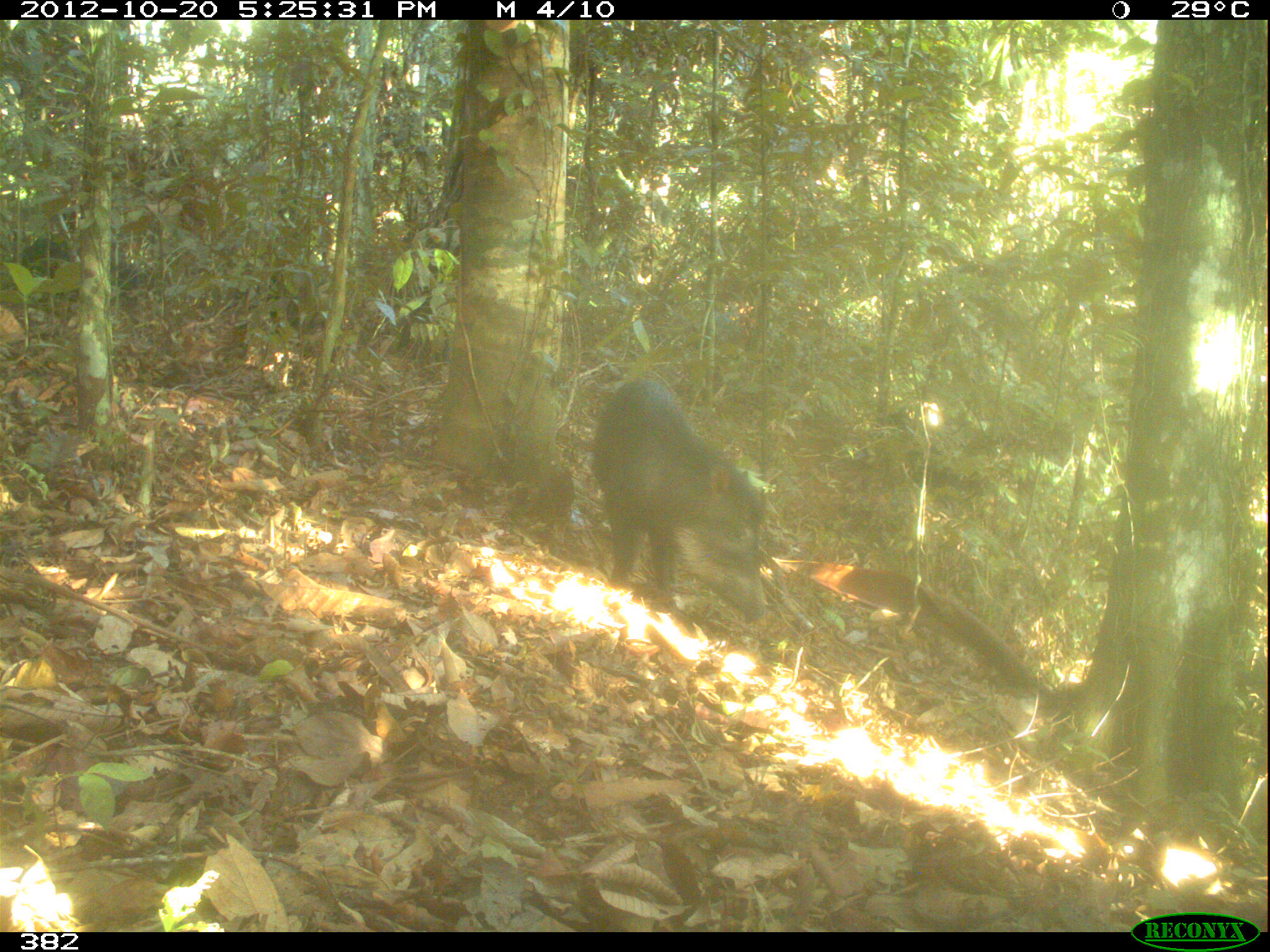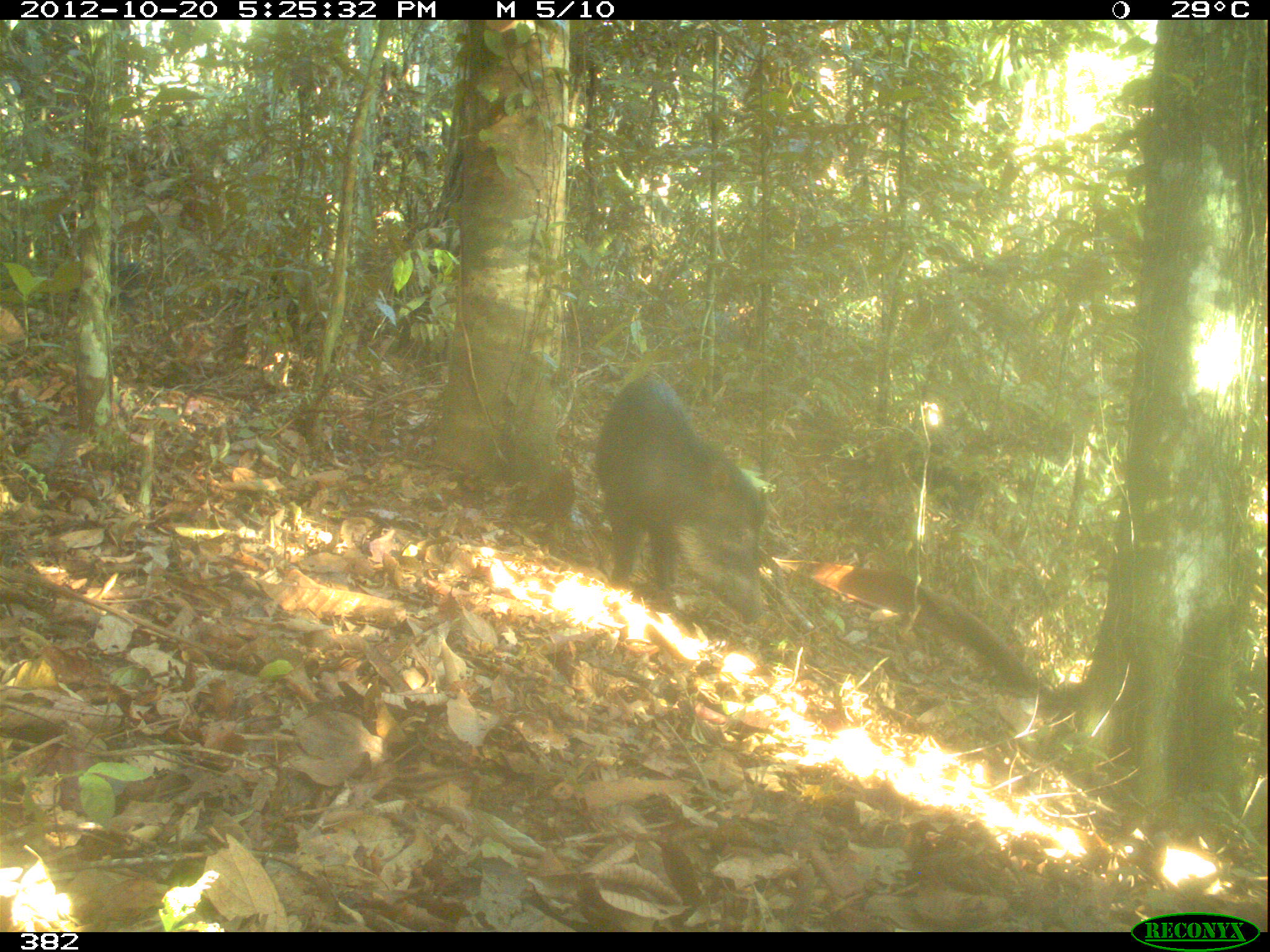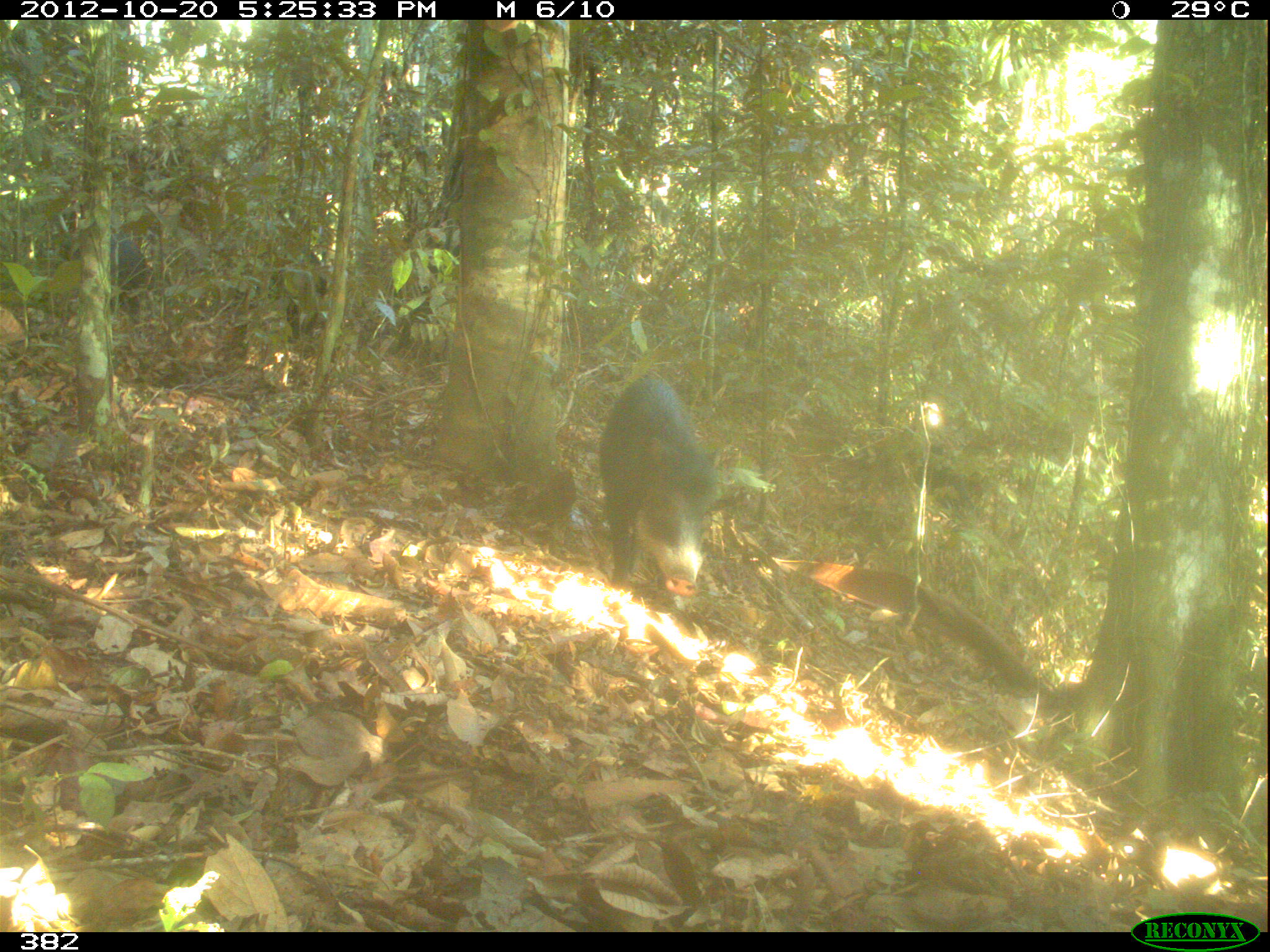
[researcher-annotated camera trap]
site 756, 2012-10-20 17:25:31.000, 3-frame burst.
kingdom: Animalia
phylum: Chordata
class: Mammalia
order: Artiodactyla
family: Tayassuidae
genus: Tayassu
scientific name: Tayassu pecari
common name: white-lipped peccary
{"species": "Tayassu pecari (white-lipped peccary)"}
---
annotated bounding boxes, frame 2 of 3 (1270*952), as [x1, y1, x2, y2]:
tayassu pecari: [590, 368, 770, 624]; [227, 252, 309, 350]; [106, 259, 151, 307]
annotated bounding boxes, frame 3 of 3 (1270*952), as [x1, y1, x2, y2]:
tayassu pecari: [595, 374, 722, 613]; [233, 248, 326, 347]; [56, 229, 151, 307]